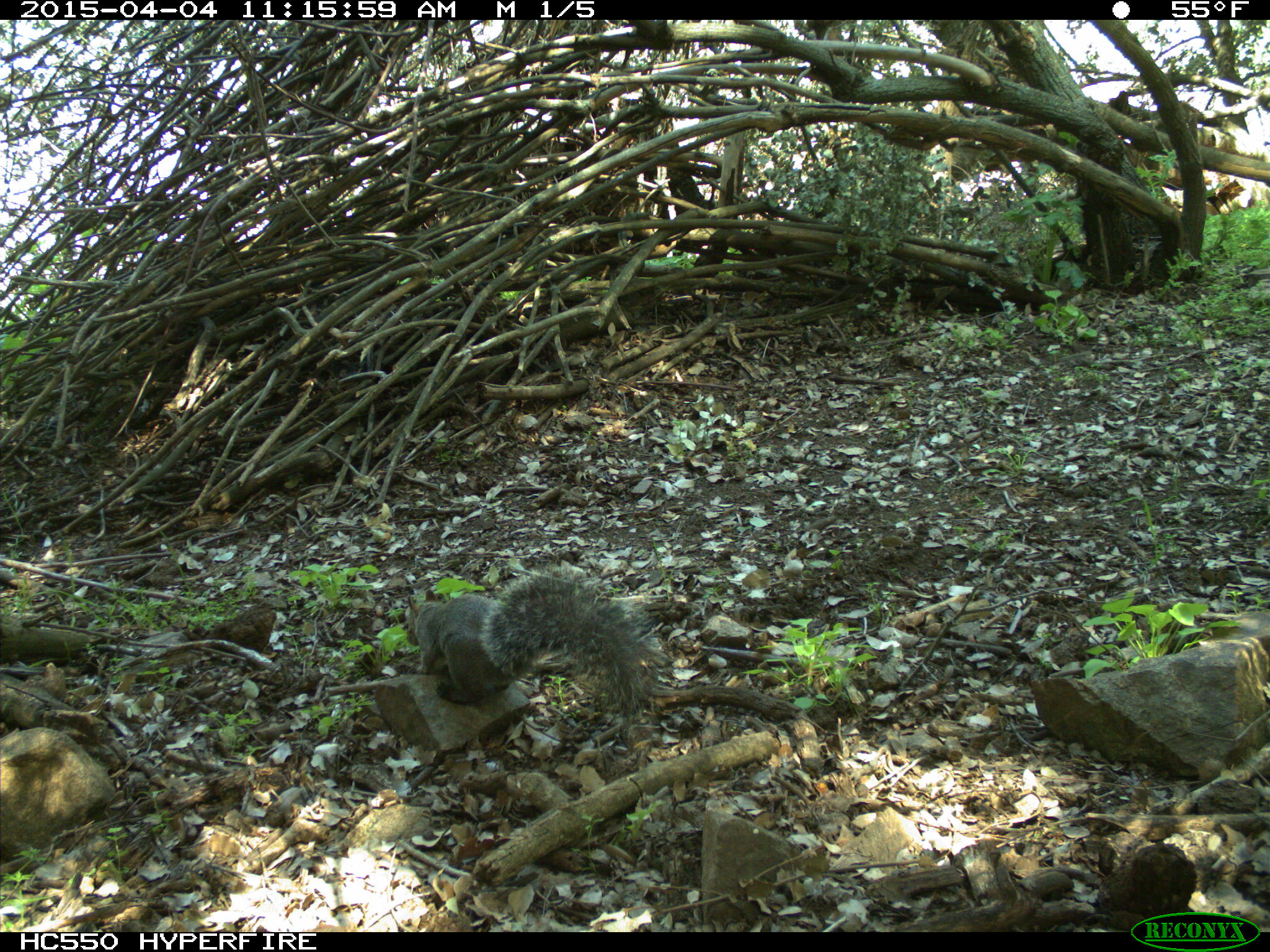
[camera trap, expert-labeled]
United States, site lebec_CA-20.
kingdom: Animalia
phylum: Chordata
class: Mammalia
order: Rodentia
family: Sciuridae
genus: Sciurus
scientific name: Sciurus carolinensis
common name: eastern gray squirrel